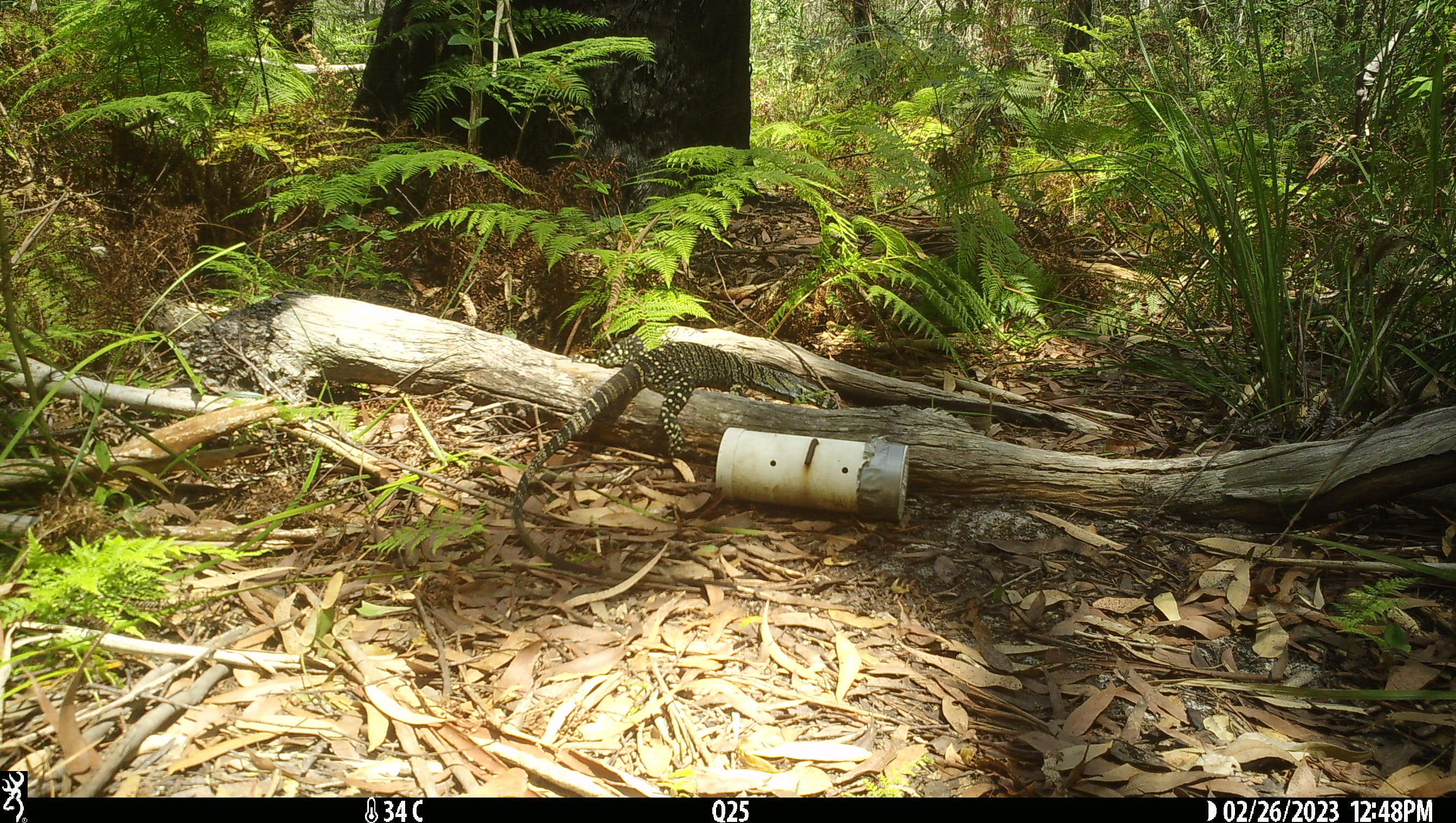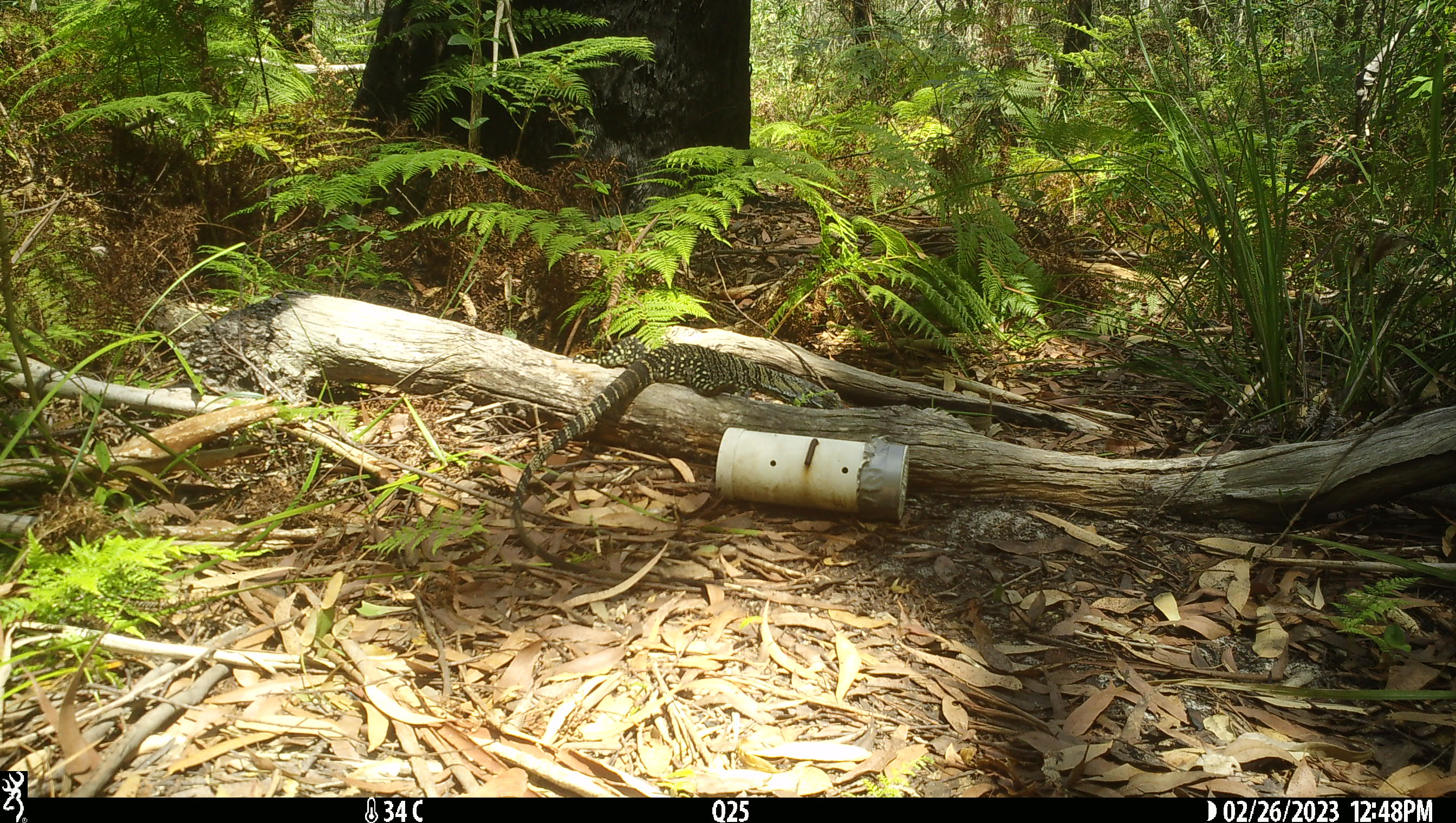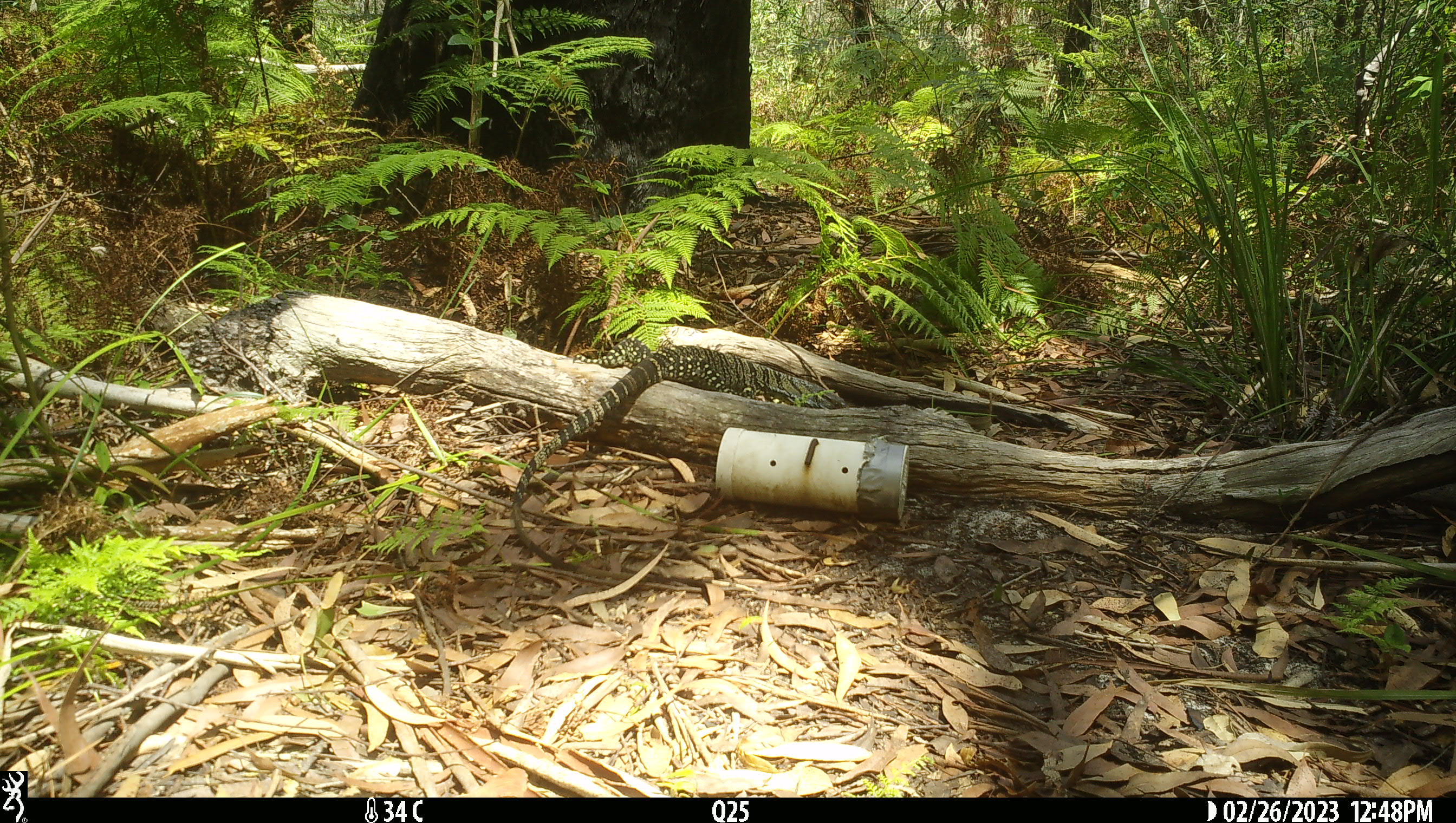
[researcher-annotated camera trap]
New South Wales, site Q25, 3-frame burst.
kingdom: Animalia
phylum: Chordata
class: Reptilia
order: Squamata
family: Varanidae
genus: Varanus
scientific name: Varanus varius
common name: lace monitor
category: goanna